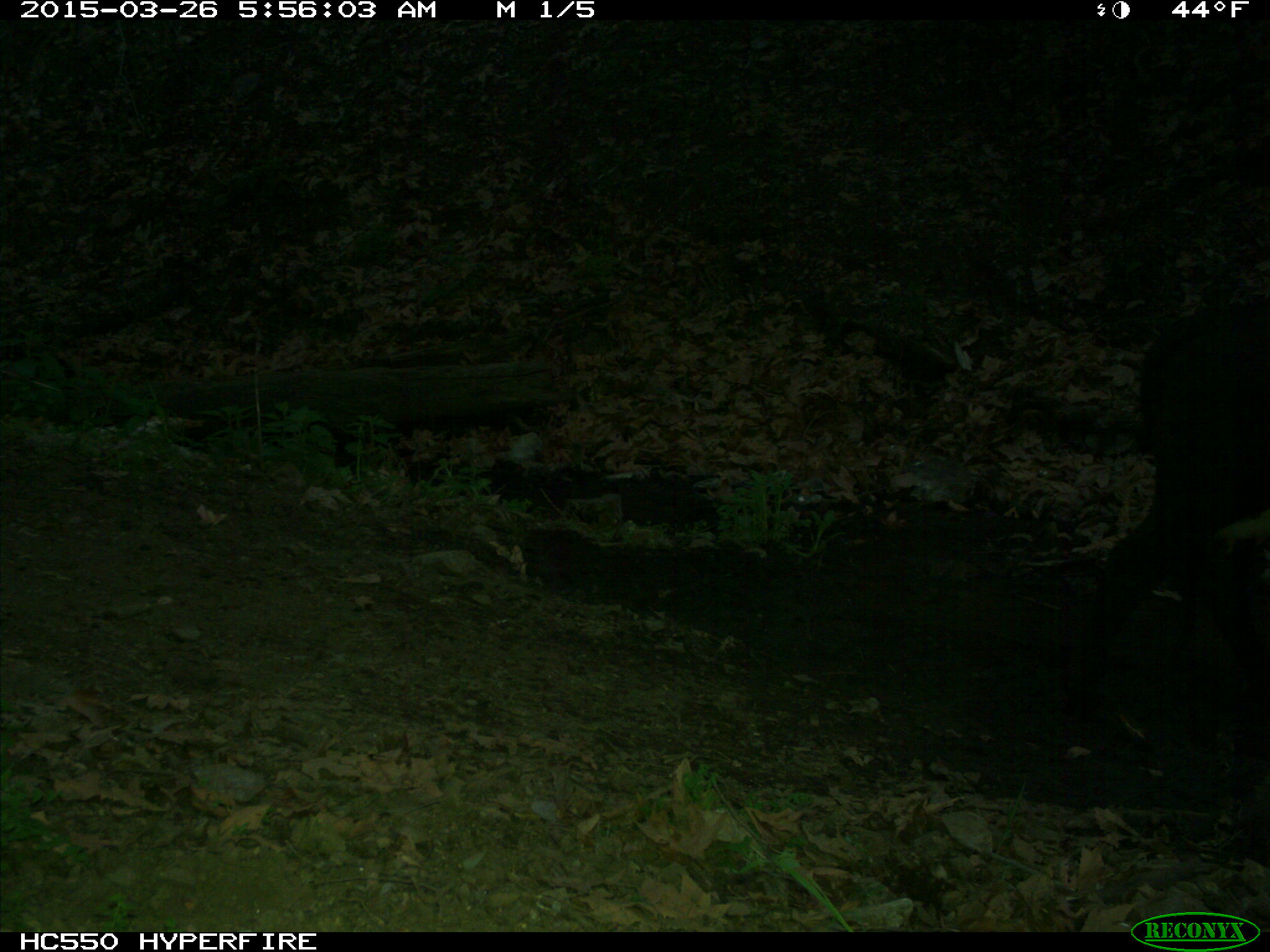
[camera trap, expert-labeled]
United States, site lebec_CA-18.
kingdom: Animalia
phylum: Chordata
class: Mammalia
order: Artiodactyla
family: Bovidae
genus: Bos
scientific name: Bos taurus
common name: domestic cow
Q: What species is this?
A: Bos taurus (domestic cow).